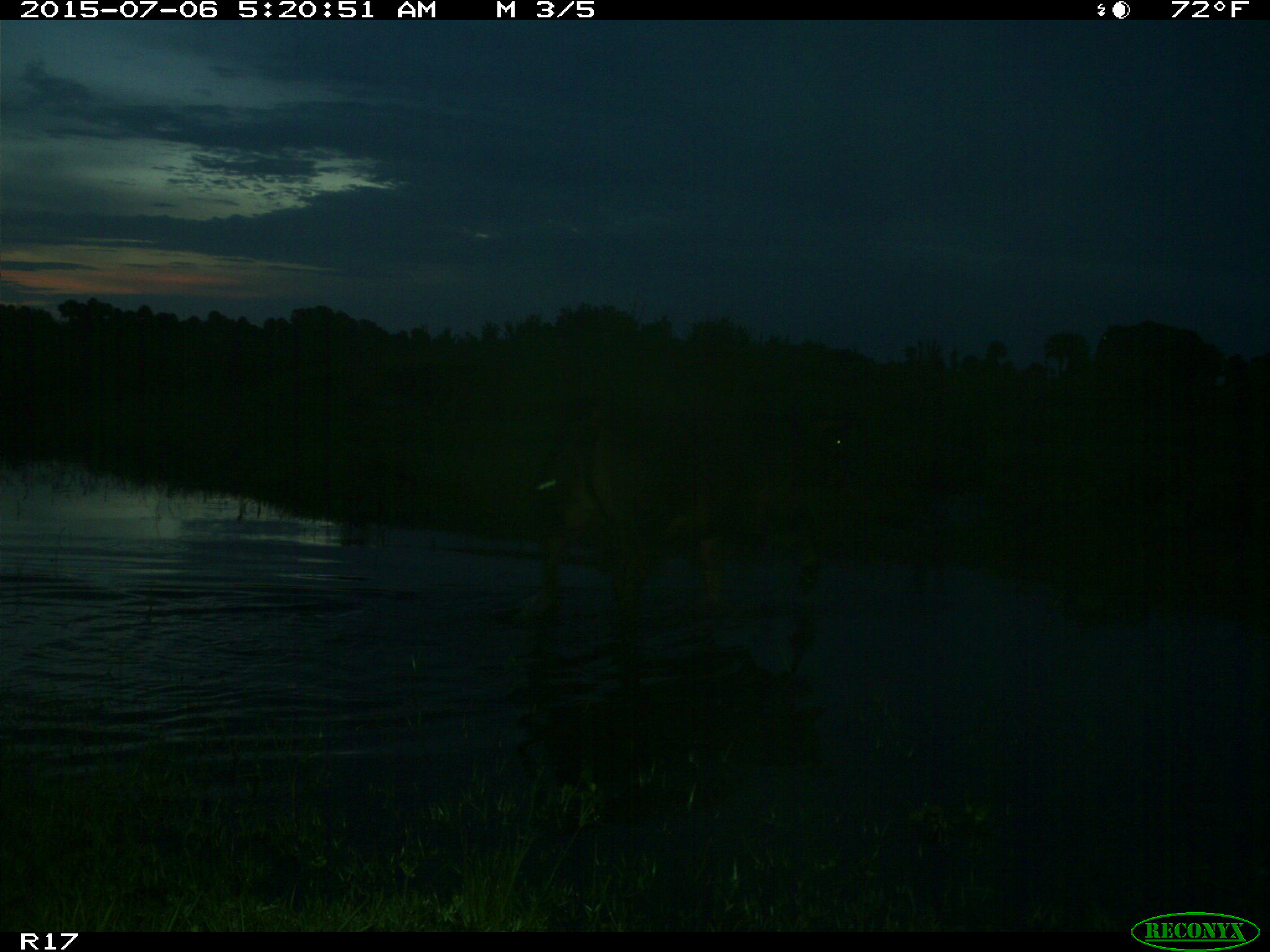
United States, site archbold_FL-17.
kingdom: Animalia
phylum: Chordata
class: Mammalia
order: Artiodactyla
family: Bovidae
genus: Bos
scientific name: Bos taurus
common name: domestic cow